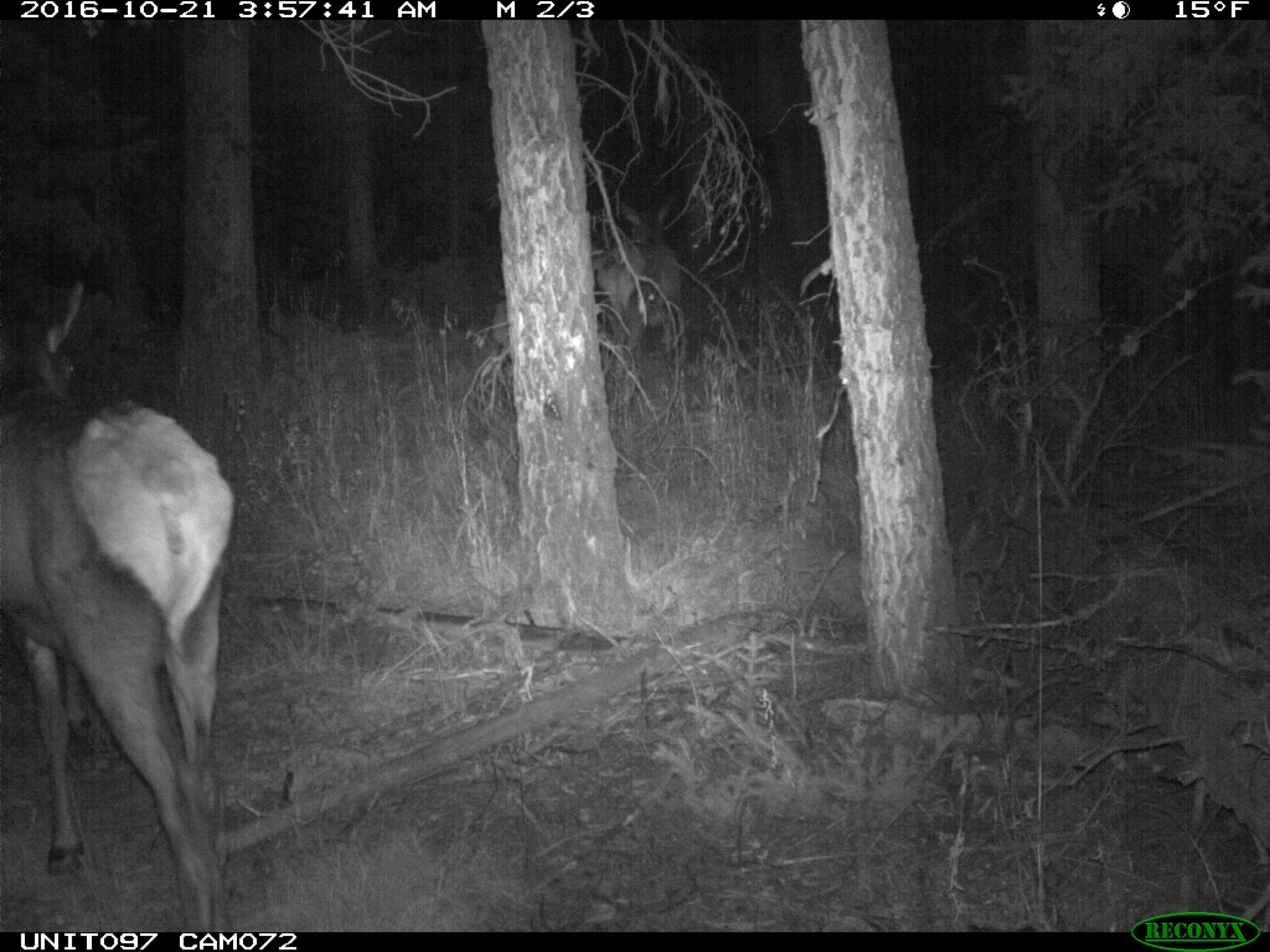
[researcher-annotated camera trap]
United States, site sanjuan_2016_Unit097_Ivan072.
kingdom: Animalia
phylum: Chordata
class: Mammalia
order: Artiodactyla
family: Cervidae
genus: Cervus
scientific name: Cervus elaphus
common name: red deer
Cervus elaphus (red deer).